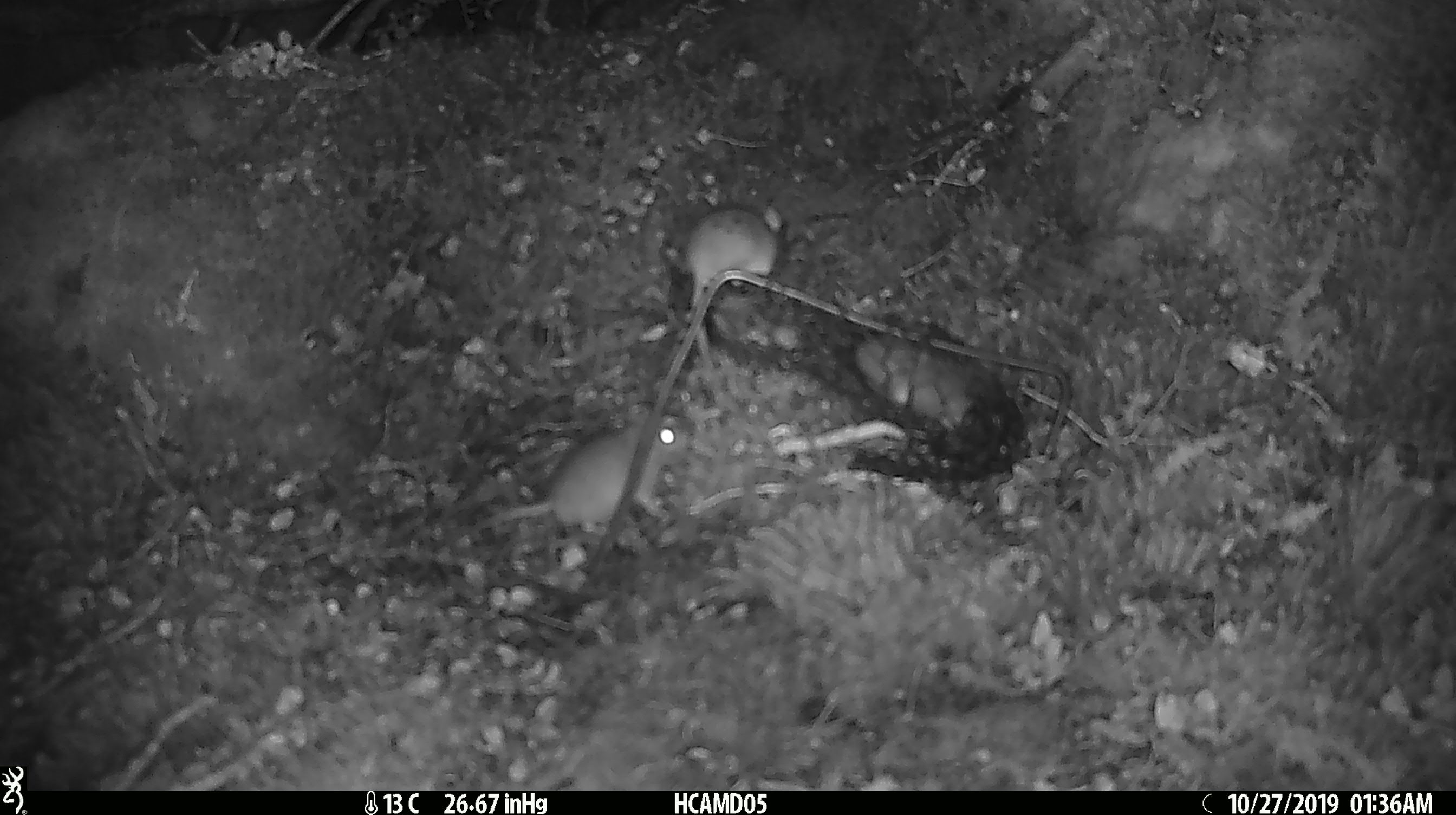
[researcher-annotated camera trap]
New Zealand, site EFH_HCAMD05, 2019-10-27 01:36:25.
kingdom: Animalia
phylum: Chordata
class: Mammalia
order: Rodentia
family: Muridae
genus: Mus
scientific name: Mus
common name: mouse